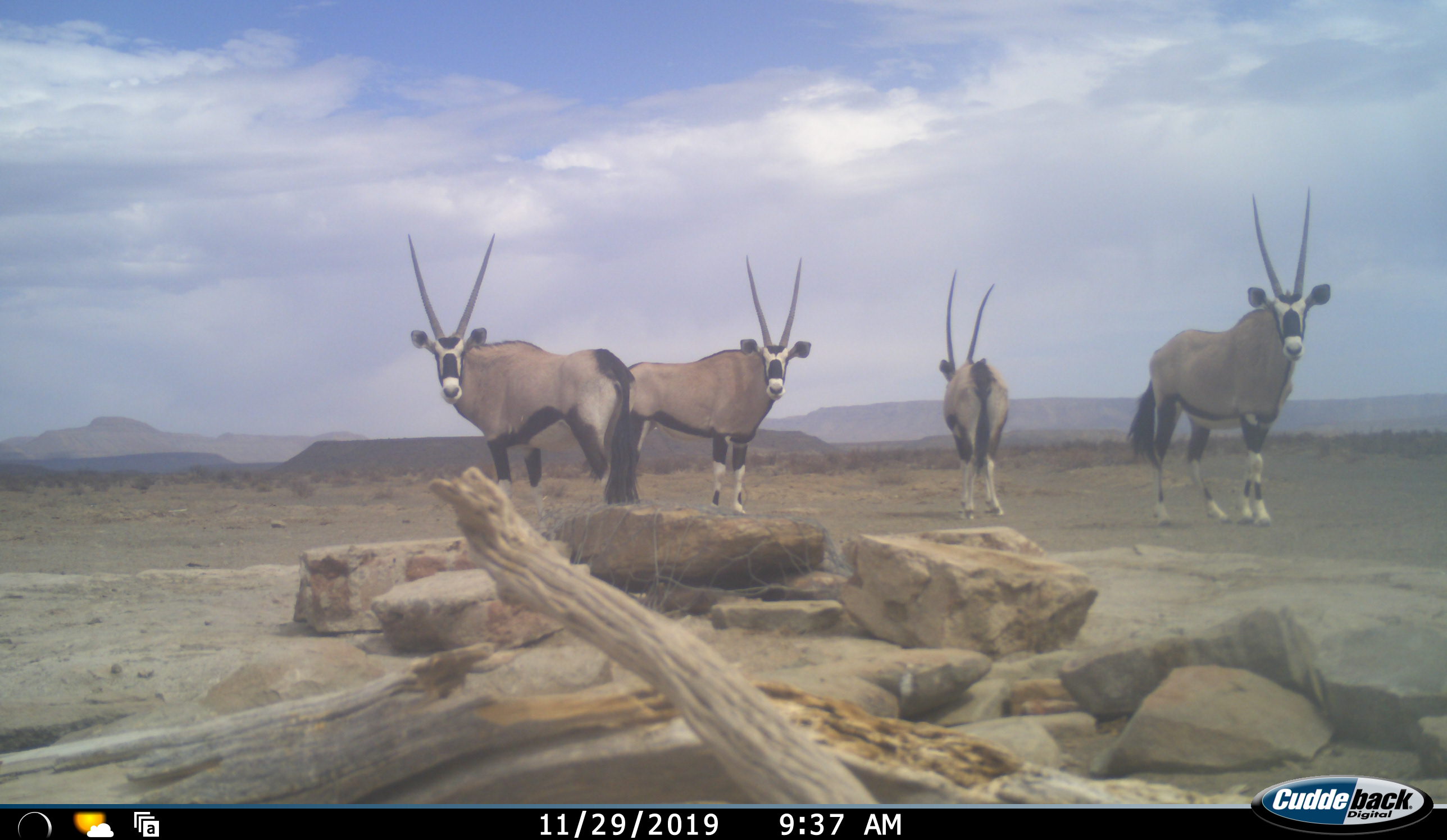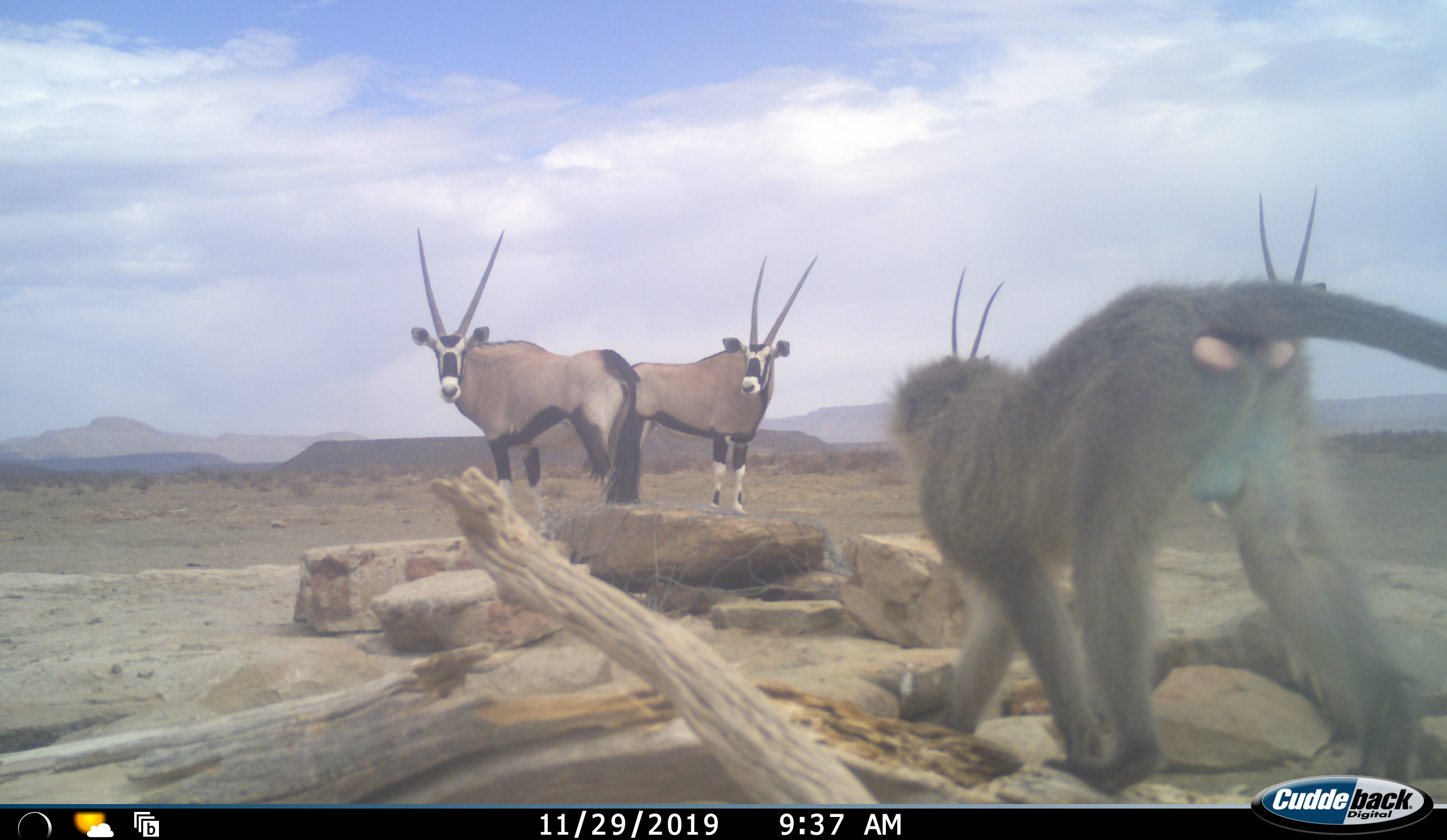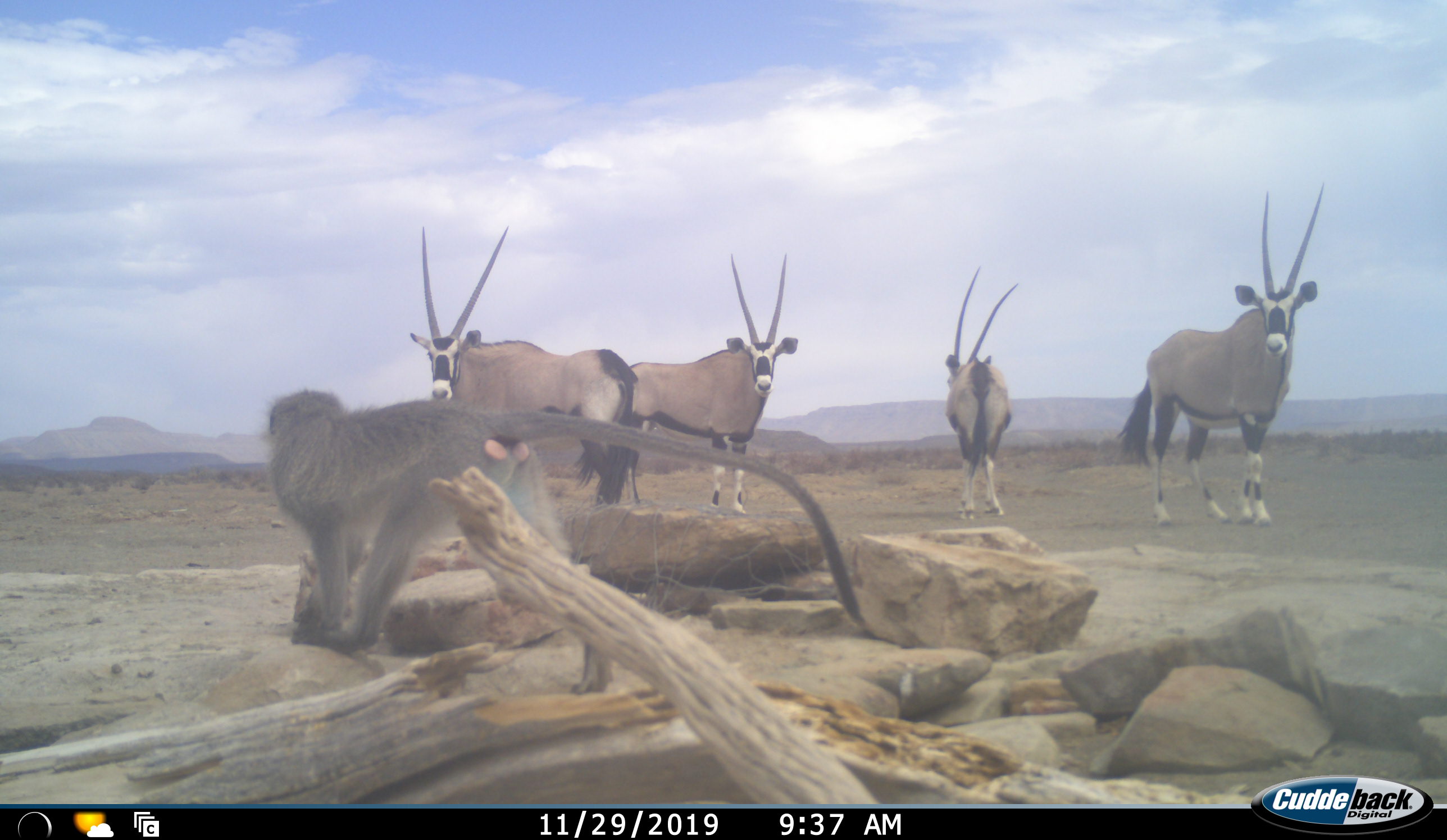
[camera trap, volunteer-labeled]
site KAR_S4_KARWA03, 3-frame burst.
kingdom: Animalia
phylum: Chordata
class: Mammalia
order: Artiodactyla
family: Bovidae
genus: Oryx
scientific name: Oryx gazella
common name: gemsbok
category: oryx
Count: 4.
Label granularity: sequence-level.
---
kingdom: Animalia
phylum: Chordata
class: Mammalia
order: Primates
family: Cercopithecidae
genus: Chlorocebus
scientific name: Chlorocebus pygerythrus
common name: vervet monkey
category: monkeyvervet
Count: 1.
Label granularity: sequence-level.